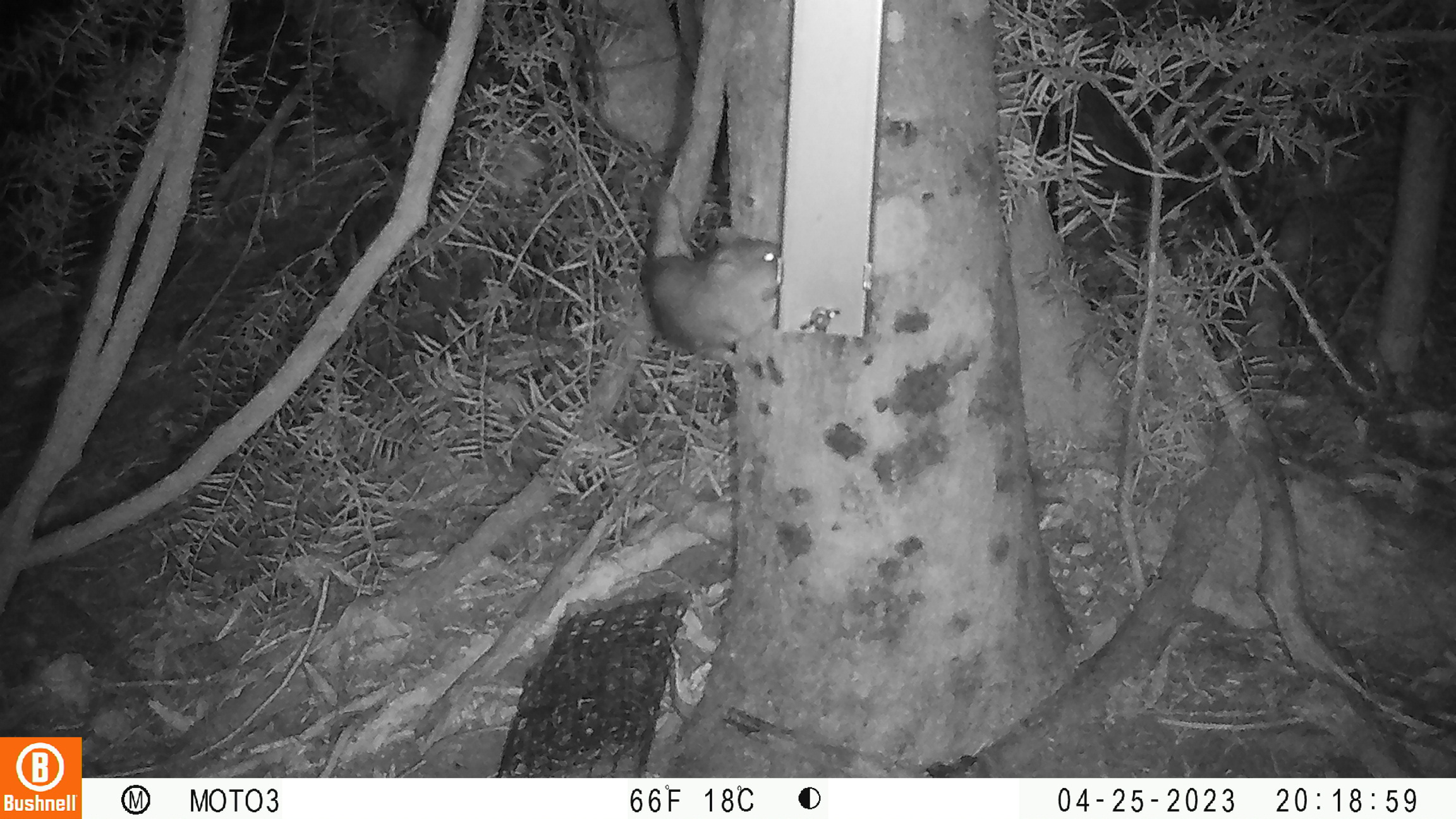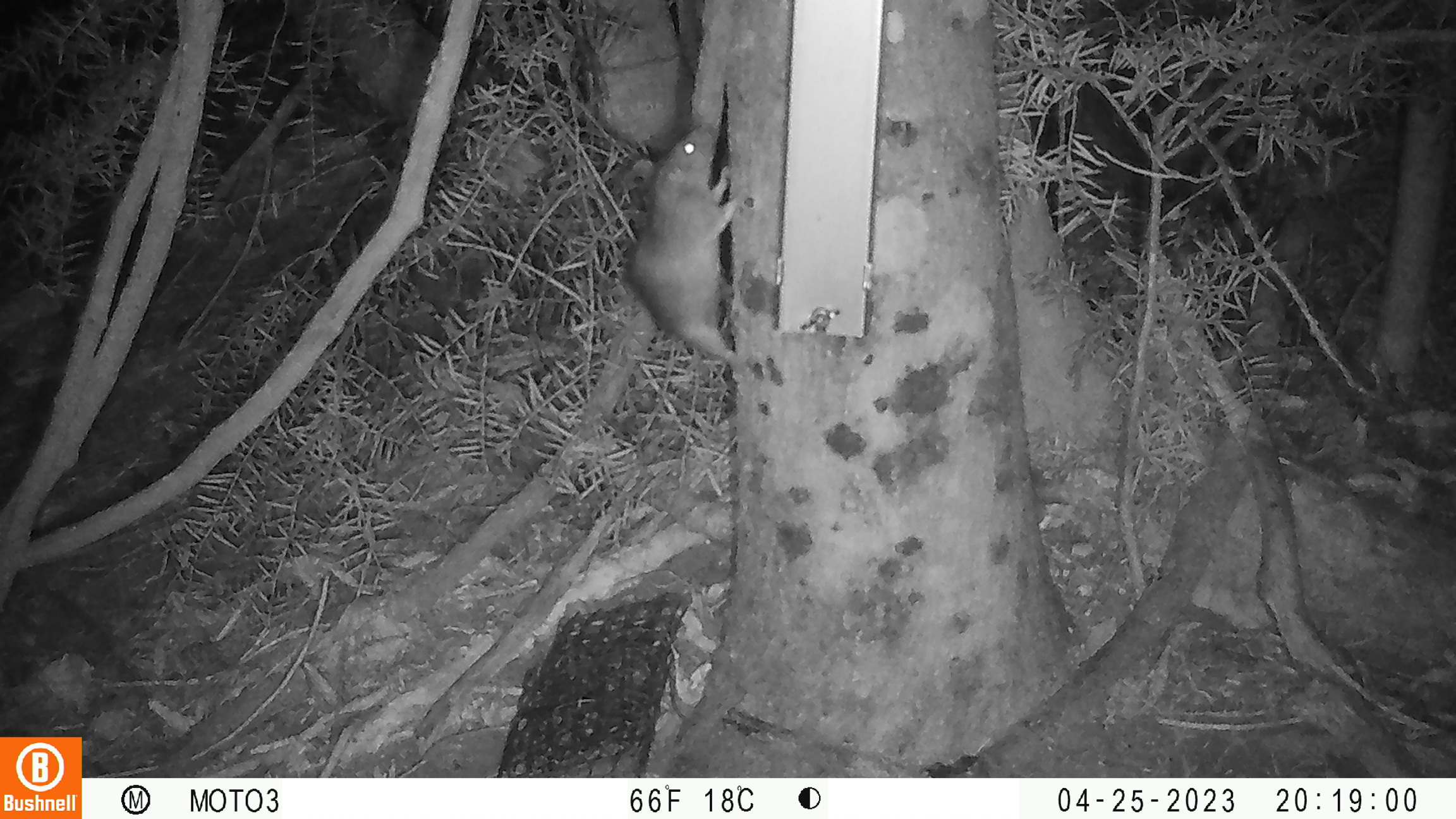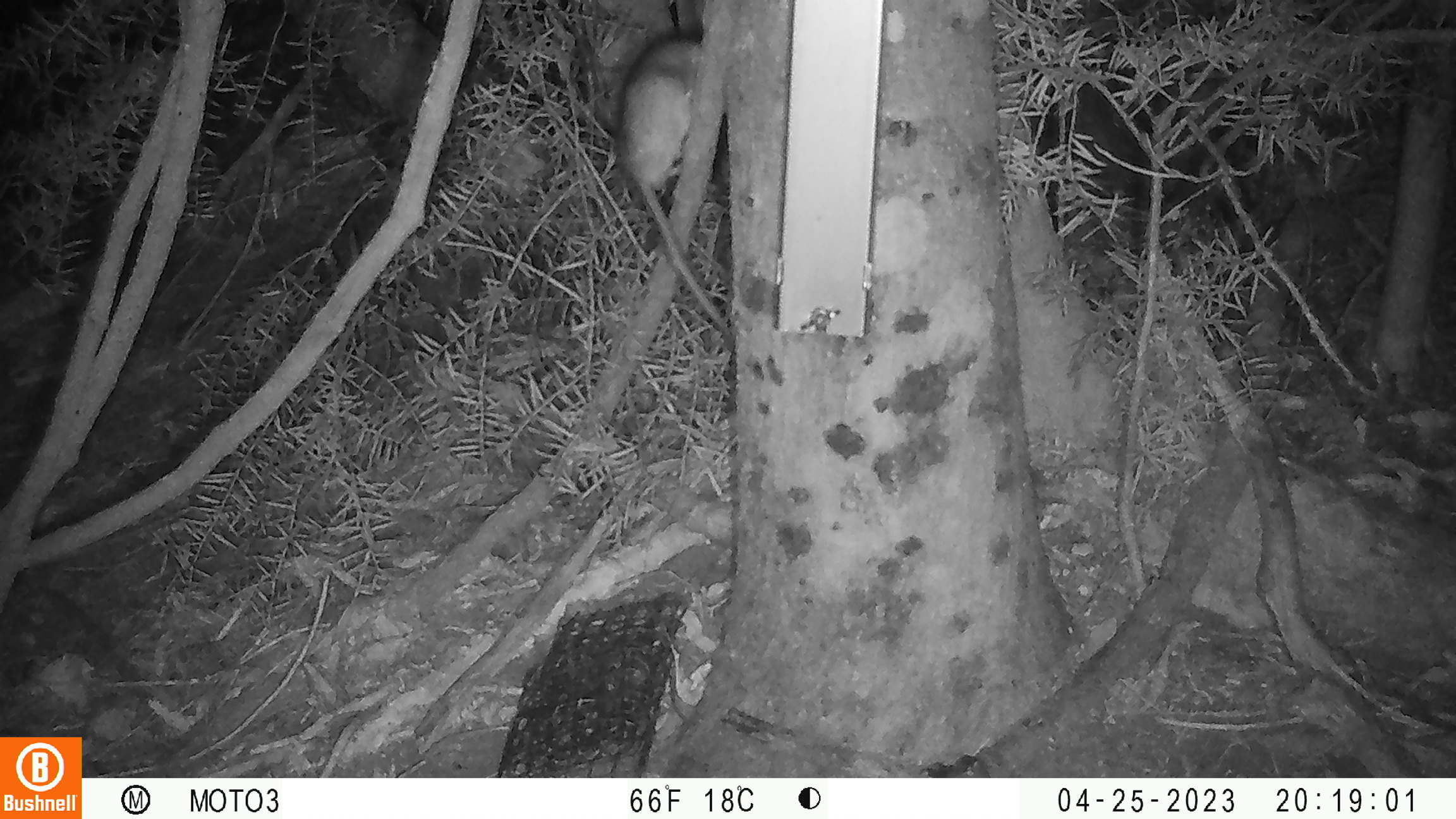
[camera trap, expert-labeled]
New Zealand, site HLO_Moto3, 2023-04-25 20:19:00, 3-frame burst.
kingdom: Animalia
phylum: Chordata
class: Mammalia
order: Rodentia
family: Muridae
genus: Rattus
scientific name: Rattus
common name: rat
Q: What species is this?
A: Rat (Rattus).